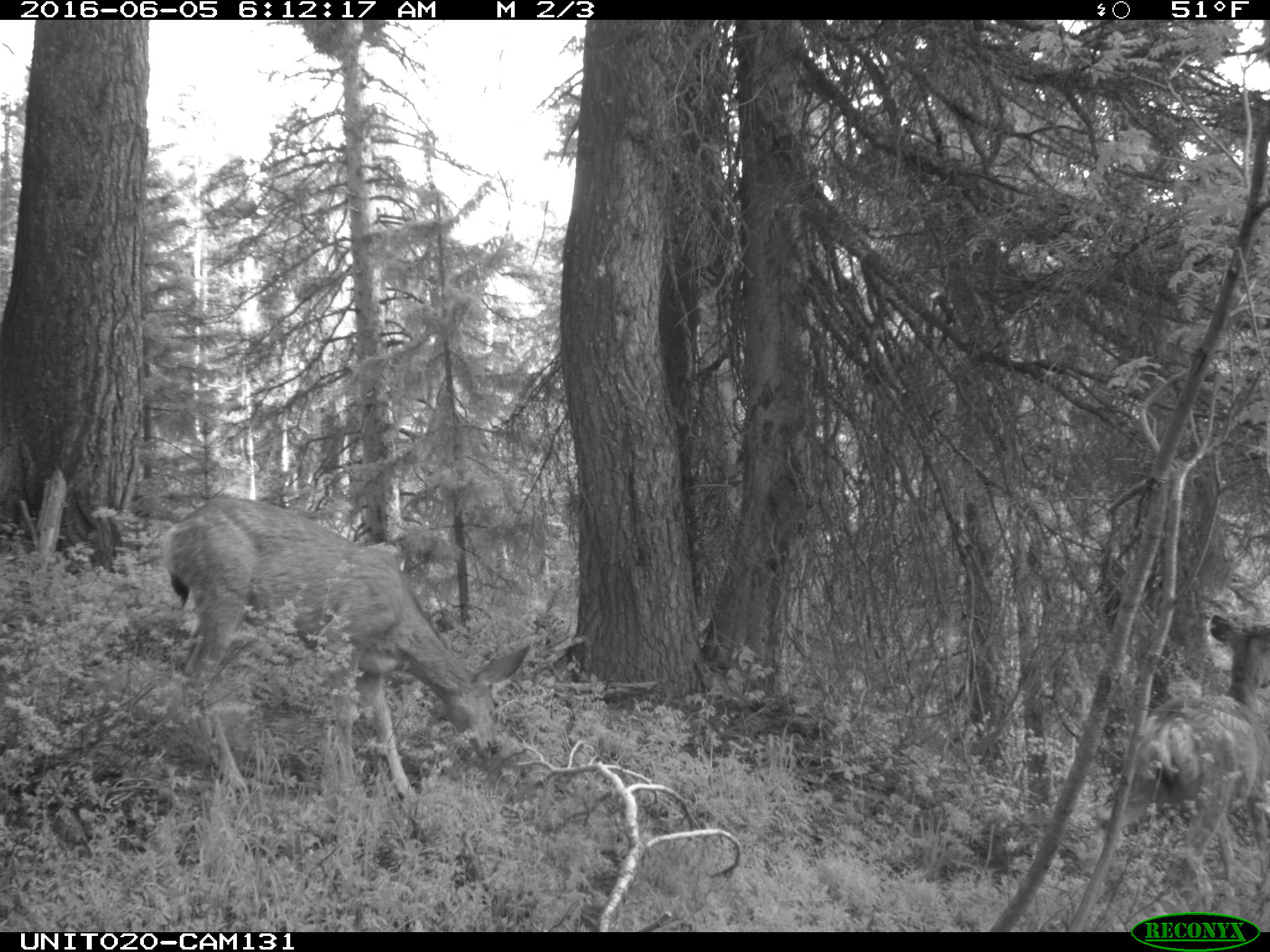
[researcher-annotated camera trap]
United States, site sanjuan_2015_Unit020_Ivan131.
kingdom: Animalia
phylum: Chordata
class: Mammalia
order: Artiodactyla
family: Cervidae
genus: Odocoileus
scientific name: Odocoileus hemionus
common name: mule deer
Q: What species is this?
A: Odocoileus hemionus (mule deer).